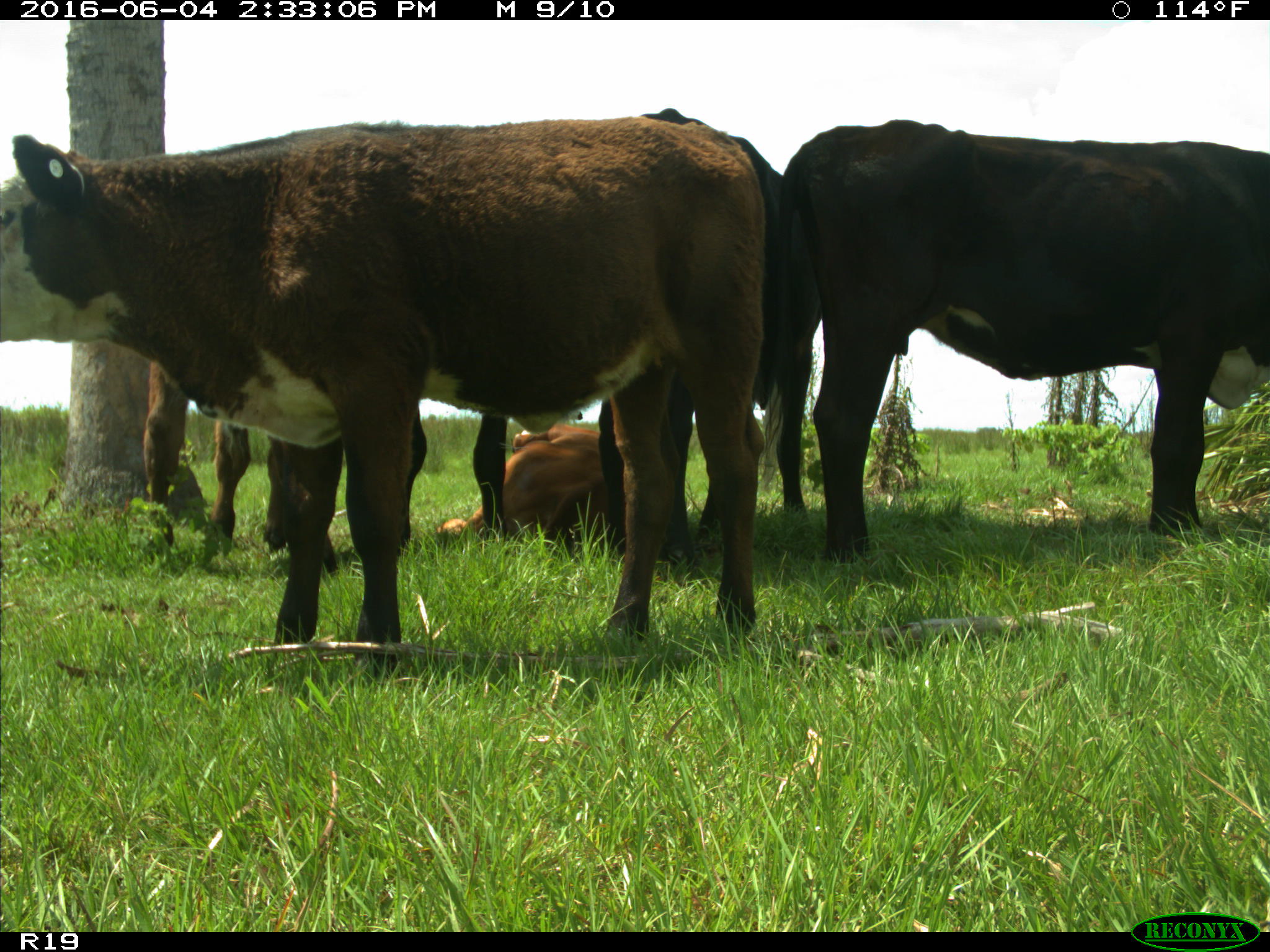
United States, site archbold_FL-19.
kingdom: Animalia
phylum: Chordata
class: Mammalia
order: Artiodactyla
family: Bovidae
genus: Bos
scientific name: Bos taurus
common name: domestic cow